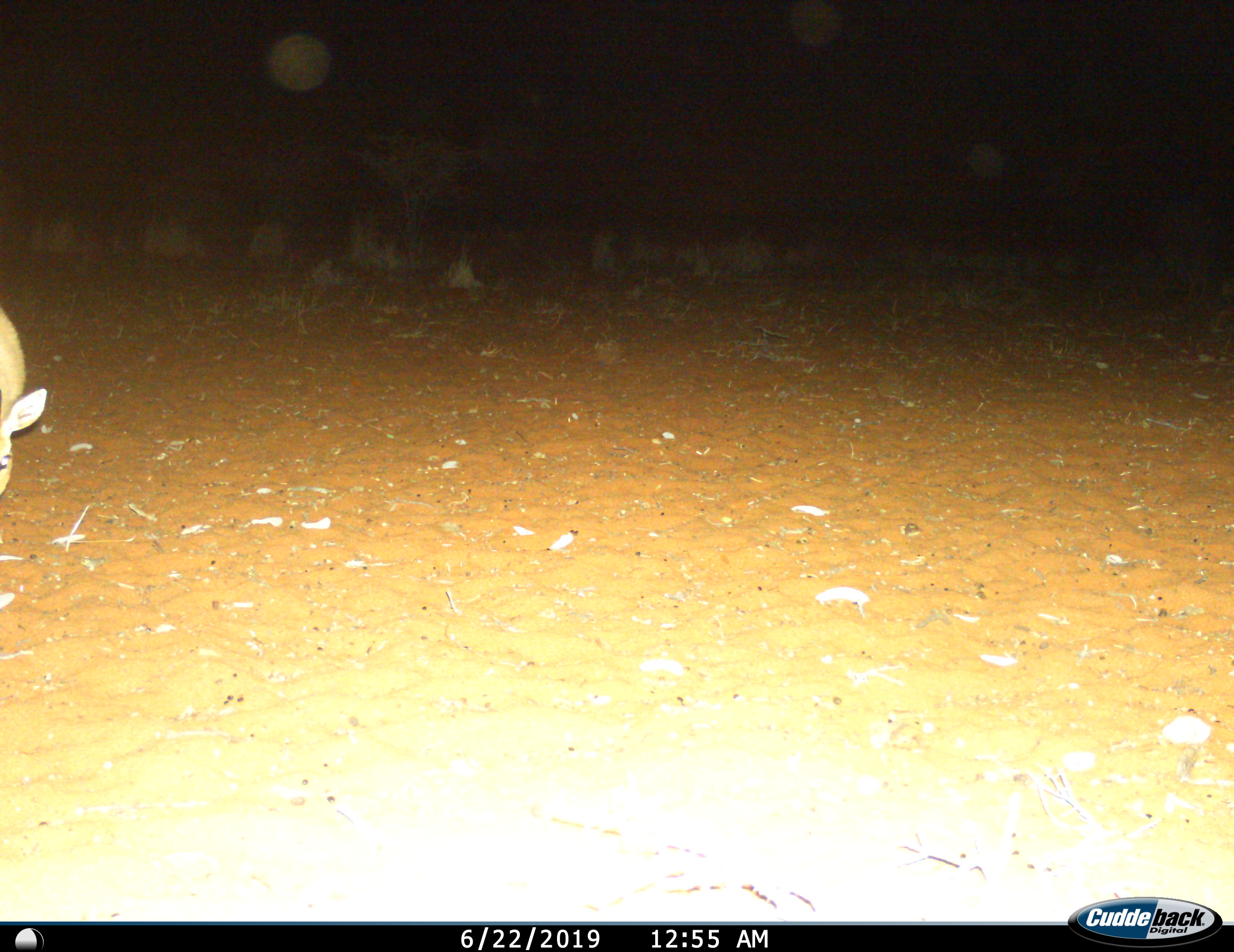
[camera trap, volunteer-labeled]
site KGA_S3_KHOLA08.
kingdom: Animalia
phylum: Chordata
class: Mammalia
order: Artiodactyla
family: Bovidae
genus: Raphicerus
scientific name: Raphicerus campestris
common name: steenbok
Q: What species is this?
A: Steenbok (Raphicerus campestris).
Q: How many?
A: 1.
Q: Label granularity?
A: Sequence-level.